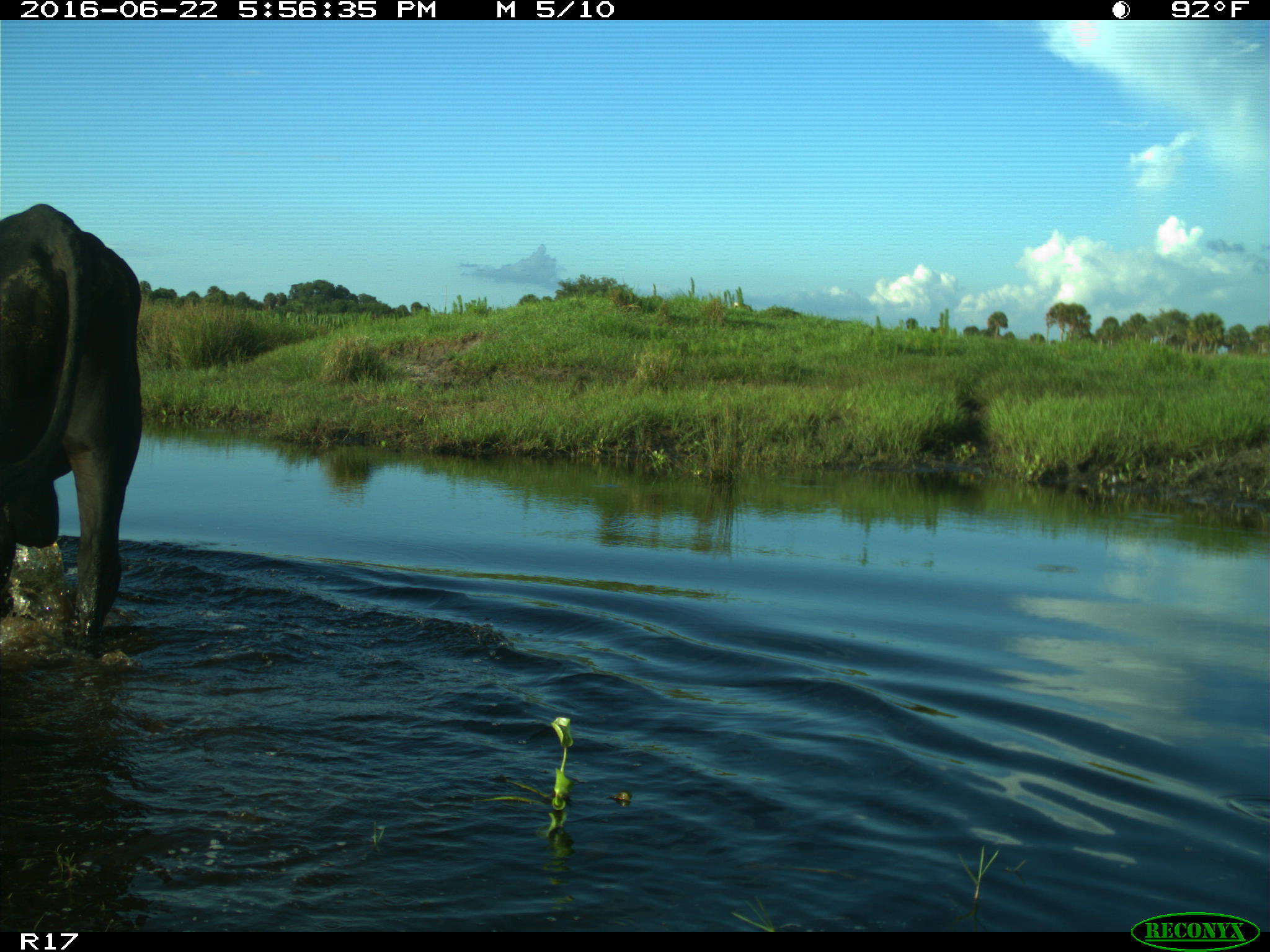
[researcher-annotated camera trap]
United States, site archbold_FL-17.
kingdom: Animalia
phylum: Chordata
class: Mammalia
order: Artiodactyla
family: Bovidae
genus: Bos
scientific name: Bos taurus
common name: domestic cow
Bos taurus (domestic cow).